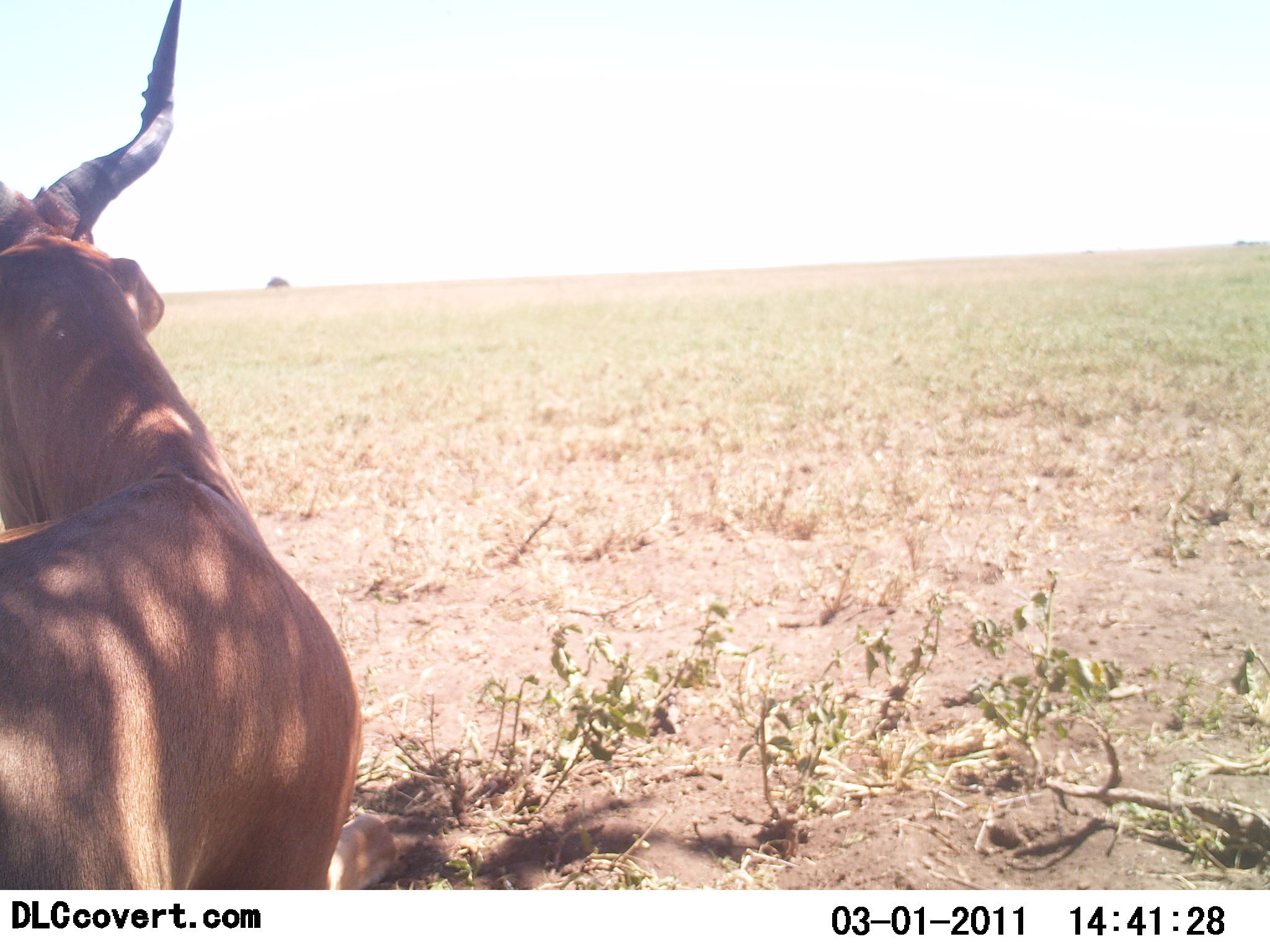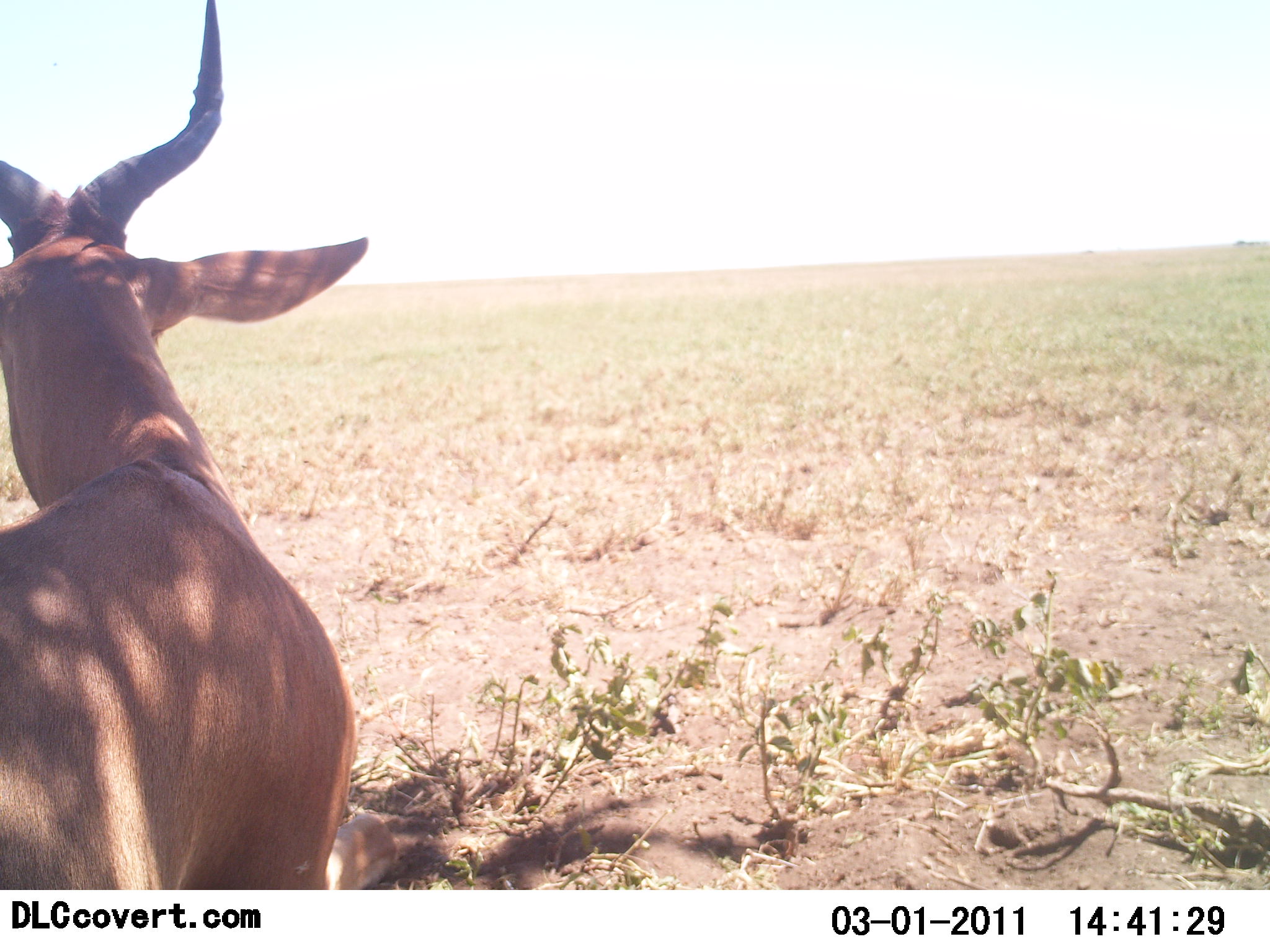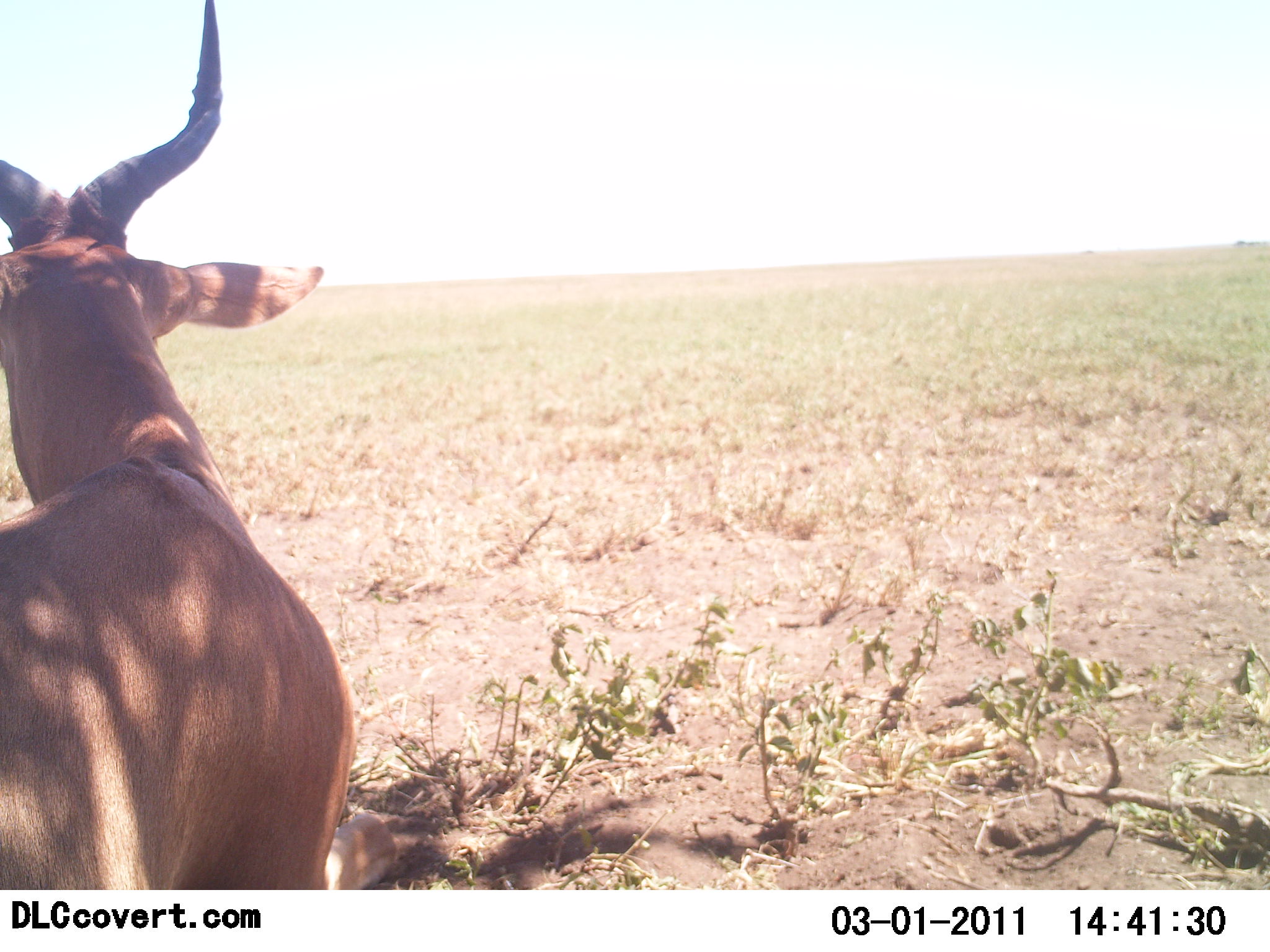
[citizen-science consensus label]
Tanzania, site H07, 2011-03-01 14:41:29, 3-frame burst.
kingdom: Animalia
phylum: Chordata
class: Mammalia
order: Artiodactyla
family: Bovidae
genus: Alcelaphus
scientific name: Alcelaphus buselaphus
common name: hartebeest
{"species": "hartebeest (Alcelaphus buselaphus)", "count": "1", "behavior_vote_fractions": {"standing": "58%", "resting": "42%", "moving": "0%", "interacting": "0%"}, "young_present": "0%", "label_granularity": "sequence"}